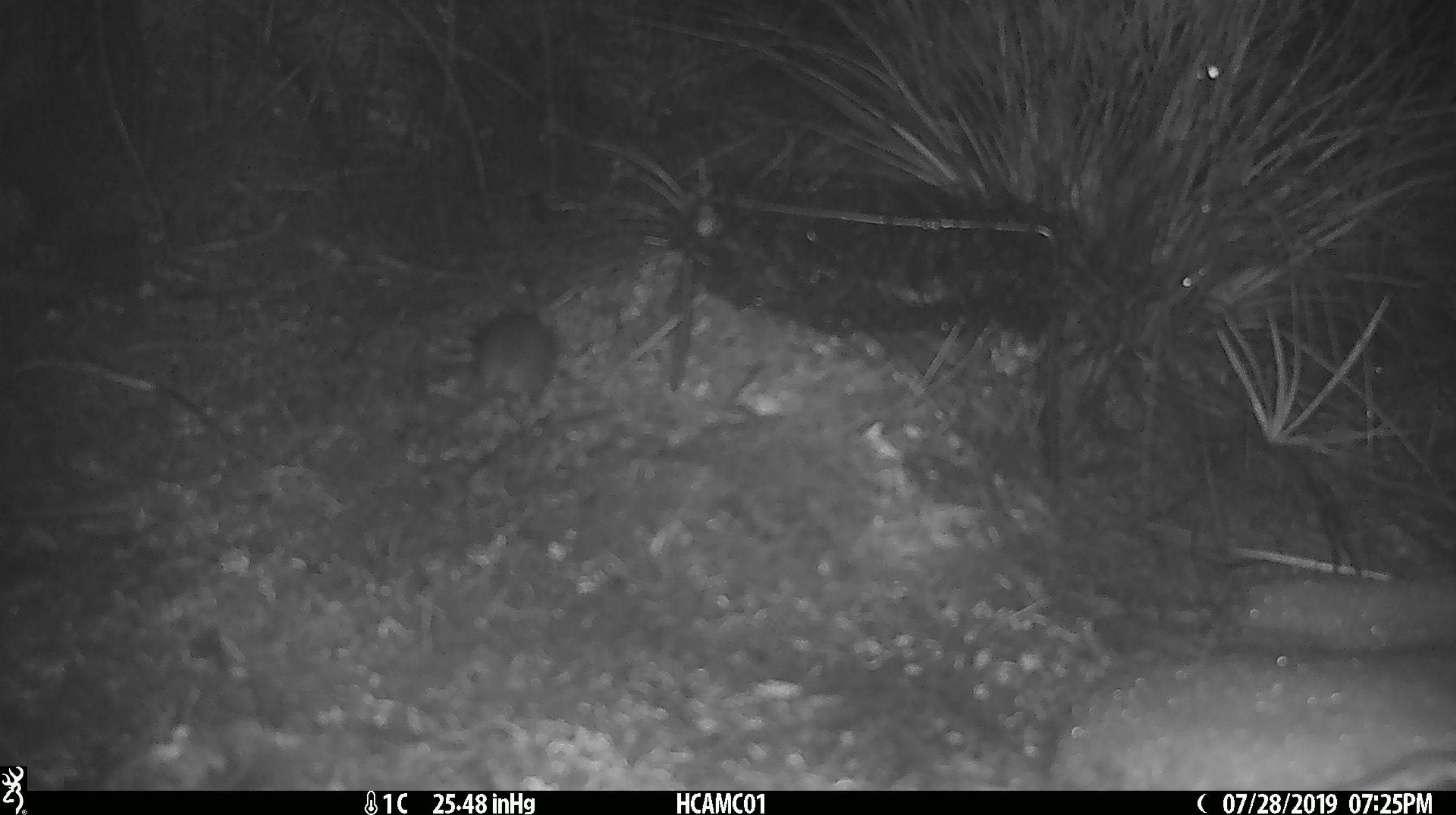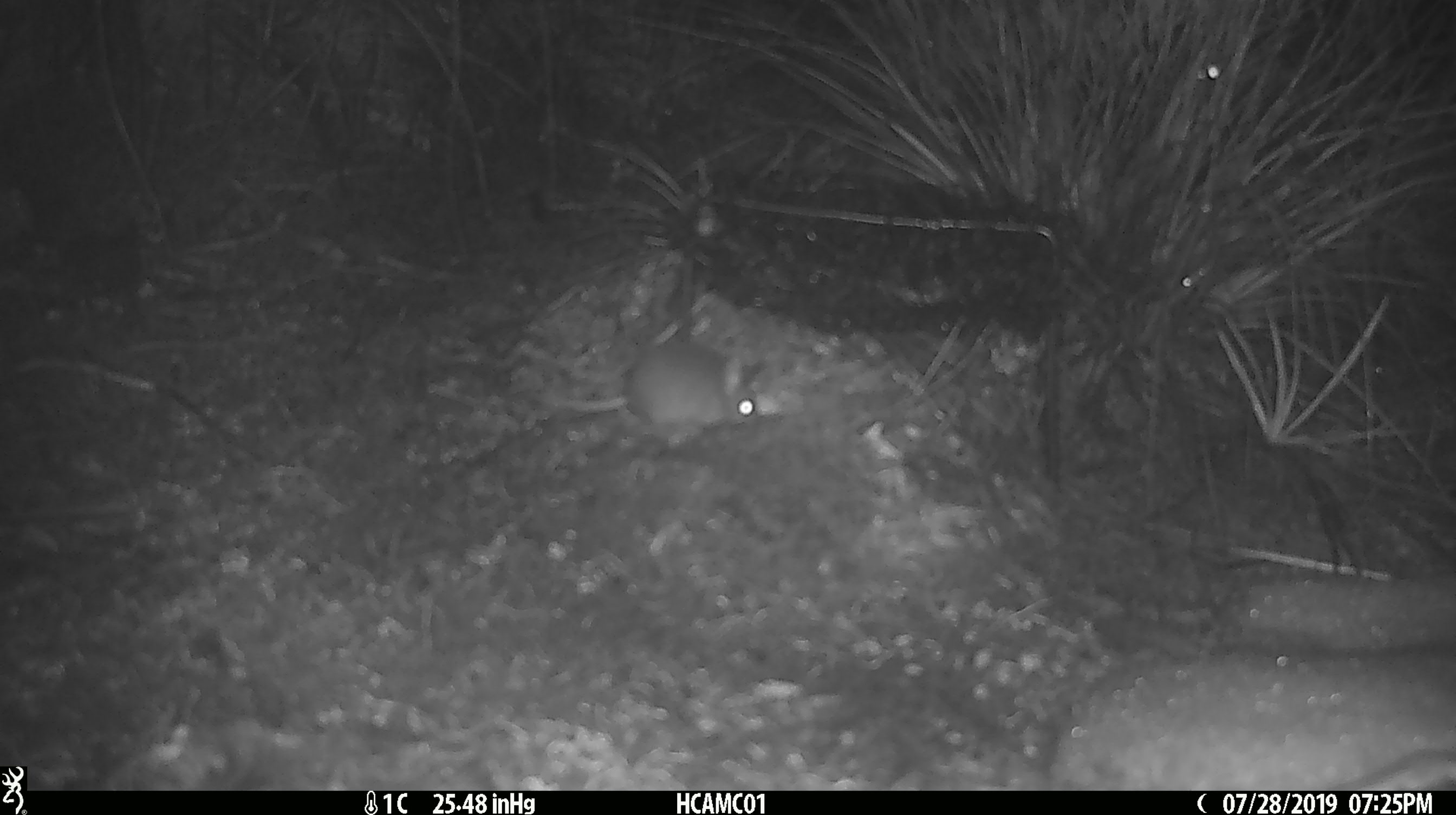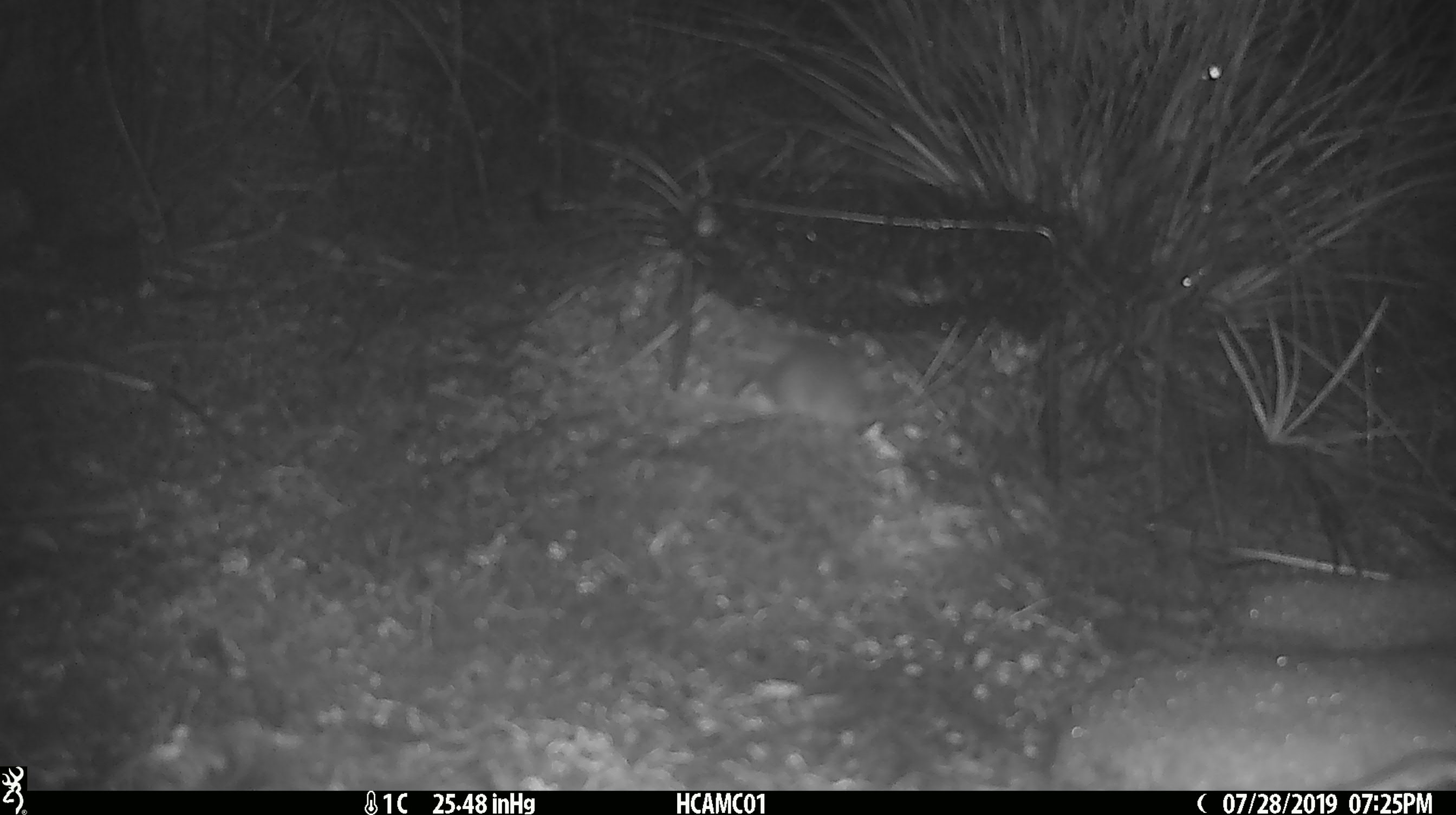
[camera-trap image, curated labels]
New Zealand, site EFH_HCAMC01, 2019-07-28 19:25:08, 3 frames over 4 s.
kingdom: Animalia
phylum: Chordata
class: Mammalia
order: Rodentia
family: Muridae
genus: Mus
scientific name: Mus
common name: mouse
Mouse (Mus).